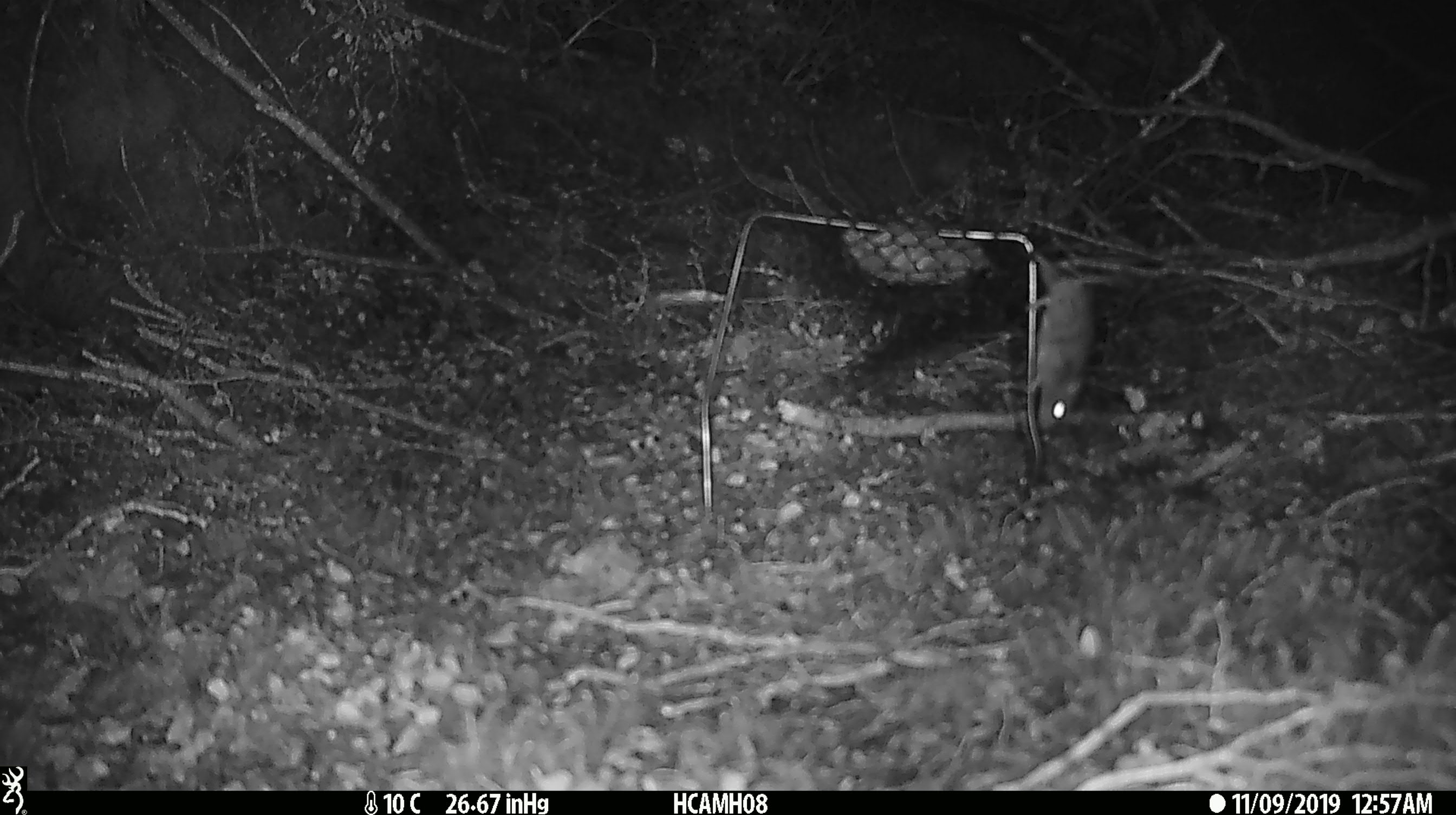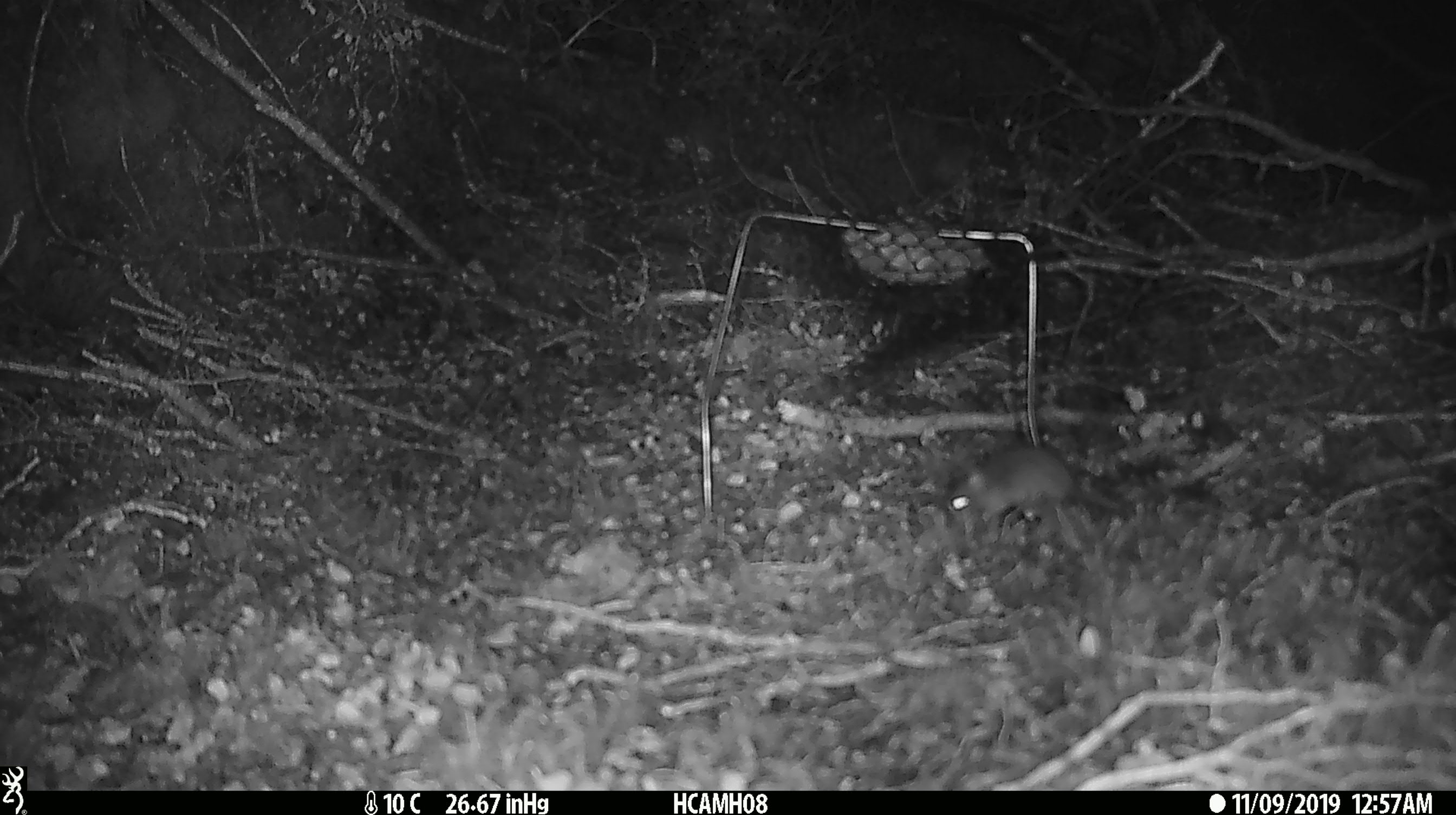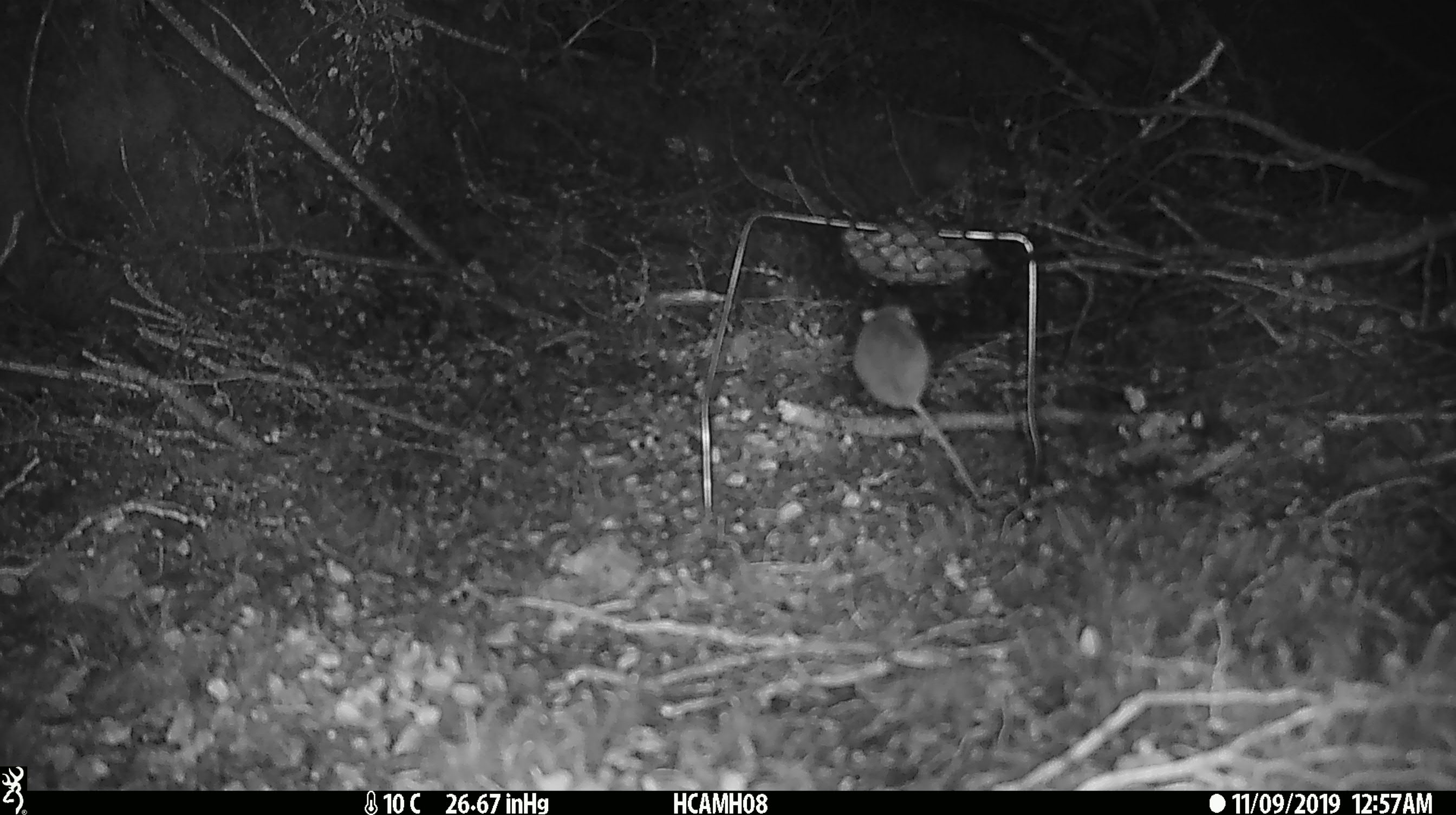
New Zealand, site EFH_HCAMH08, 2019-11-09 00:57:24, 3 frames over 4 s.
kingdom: Animalia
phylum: Chordata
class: Mammalia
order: Rodentia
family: Muridae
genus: Mus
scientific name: Mus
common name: mouse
Mouse (Mus).